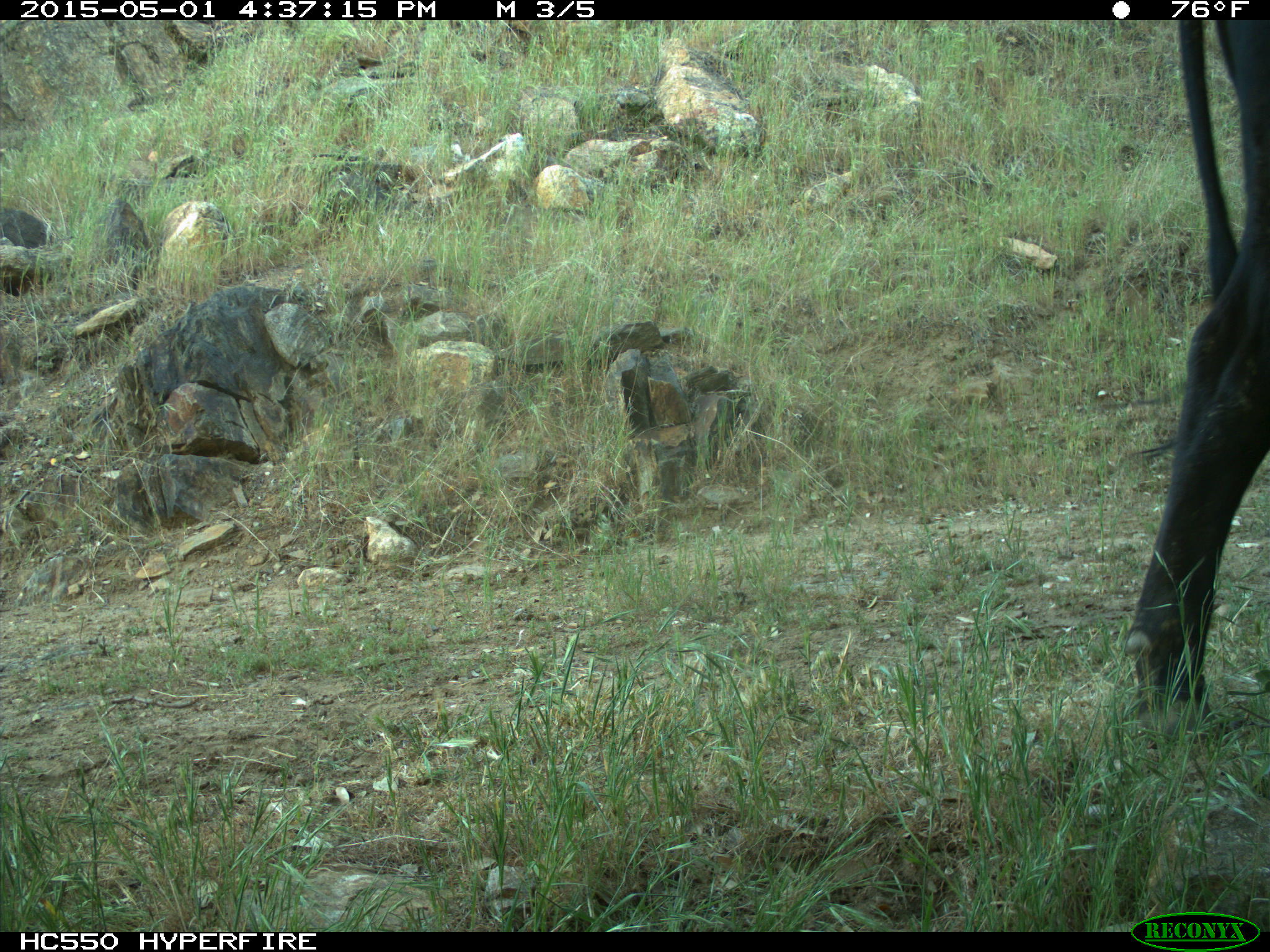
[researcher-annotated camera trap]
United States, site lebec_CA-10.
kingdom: Animalia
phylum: Chordata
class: Mammalia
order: Artiodactyla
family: Bovidae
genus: Bos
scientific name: Bos taurus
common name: domestic cow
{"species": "Bos taurus (domestic cow)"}